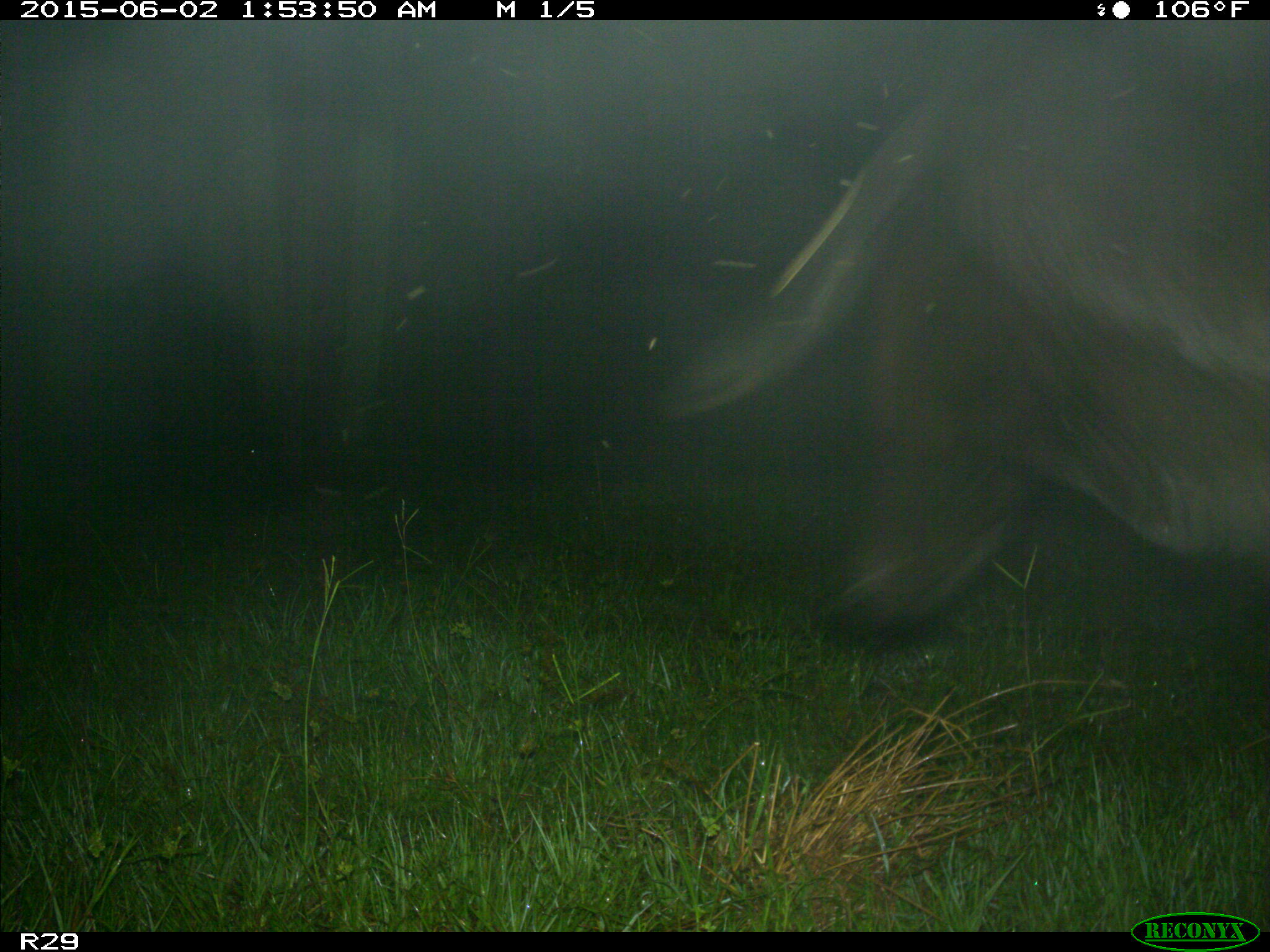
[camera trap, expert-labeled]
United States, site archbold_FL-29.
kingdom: Animalia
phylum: Chordata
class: Mammalia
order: Artiodactyla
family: Bovidae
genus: Bos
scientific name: Bos taurus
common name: domestic cow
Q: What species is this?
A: Bos taurus (domestic cow).